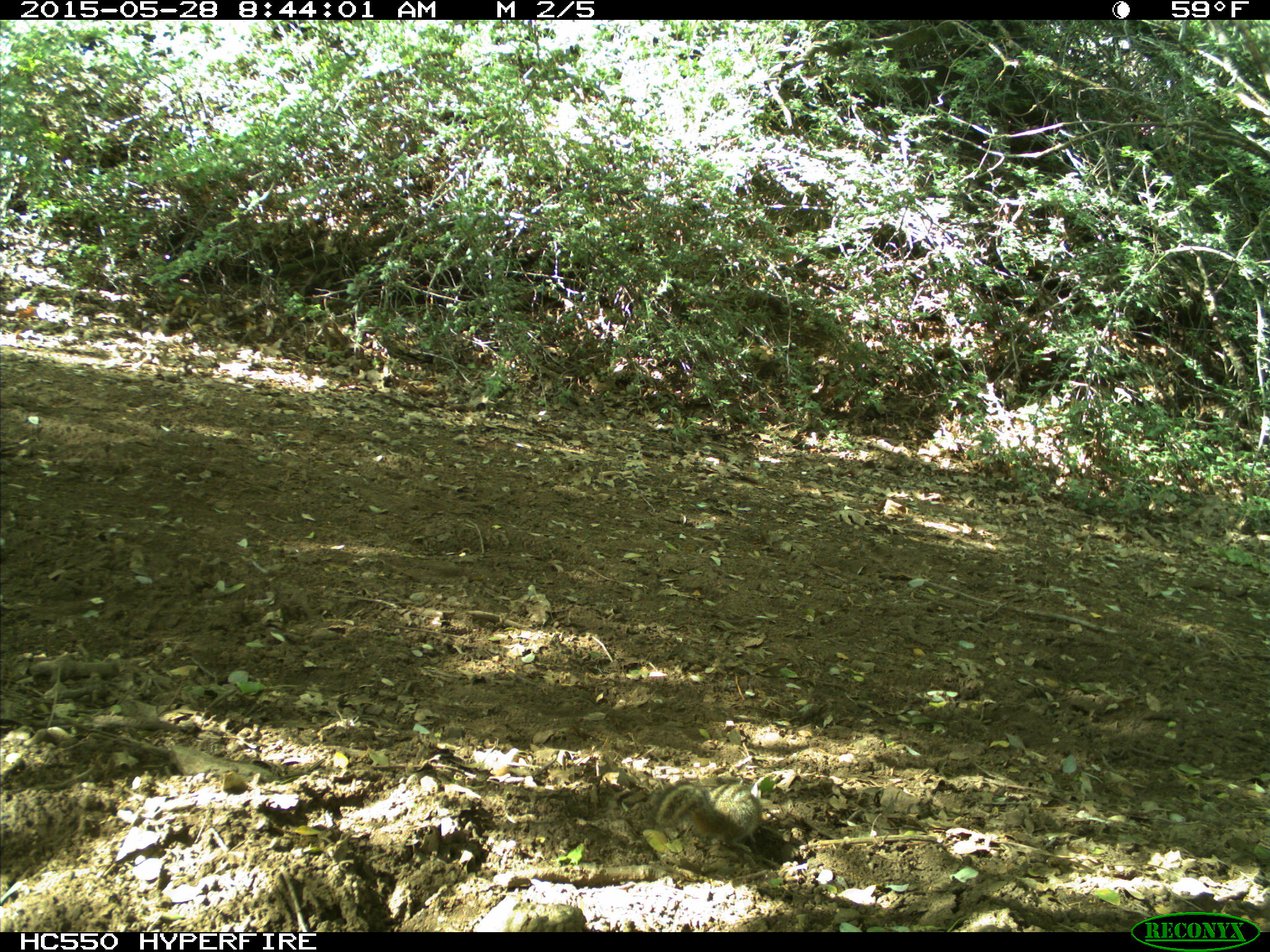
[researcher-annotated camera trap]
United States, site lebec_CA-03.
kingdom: Animalia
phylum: Chordata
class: Mammalia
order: Rodentia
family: Sciuridae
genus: Tamias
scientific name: Tamias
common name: chipmunk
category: unidentified chipmunk